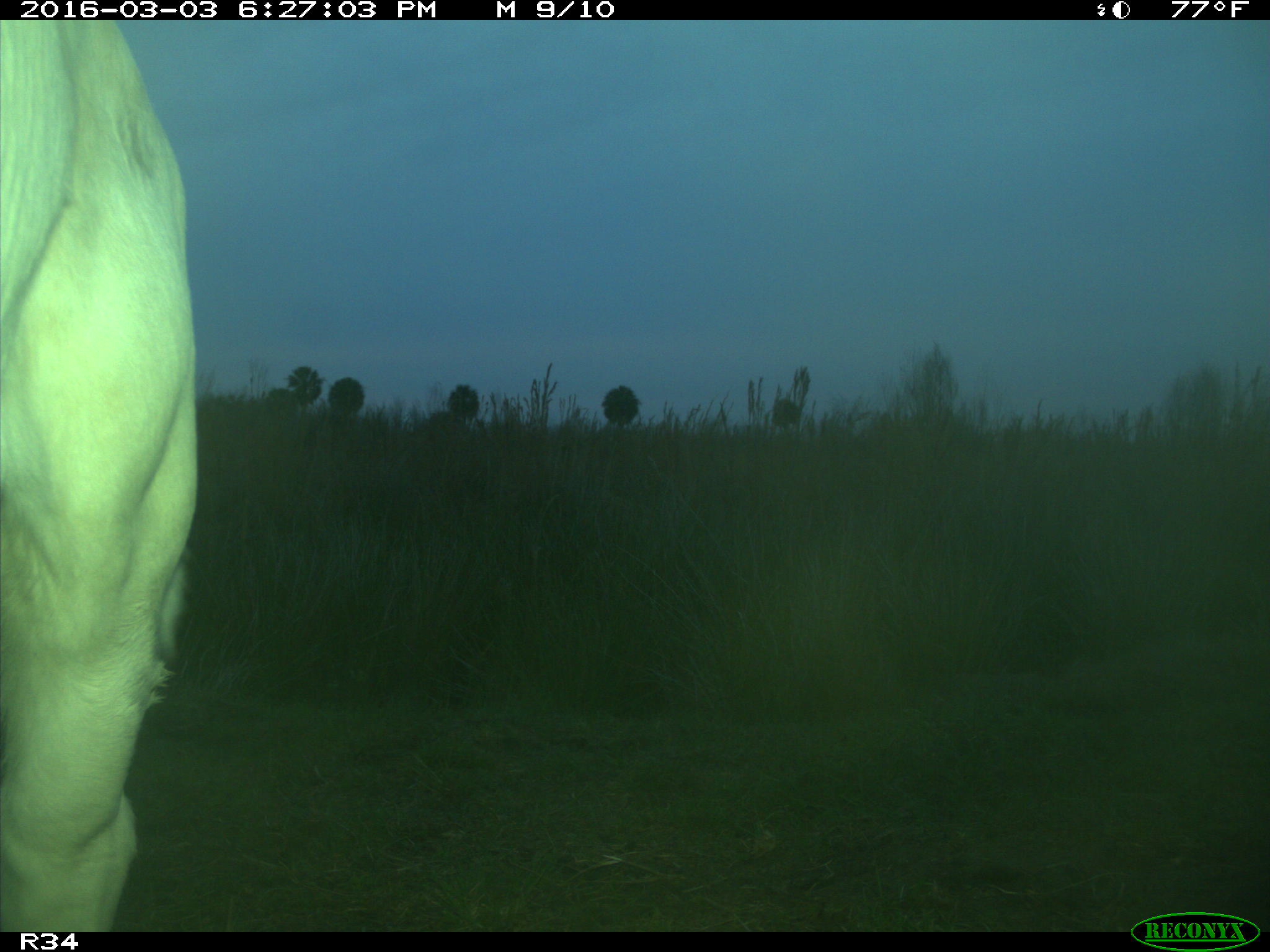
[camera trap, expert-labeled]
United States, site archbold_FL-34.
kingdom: Animalia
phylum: Chordata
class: Mammalia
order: Artiodactyla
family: Bovidae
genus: Bos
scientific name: Bos taurus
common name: domestic cow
Bos taurus (domestic cow).